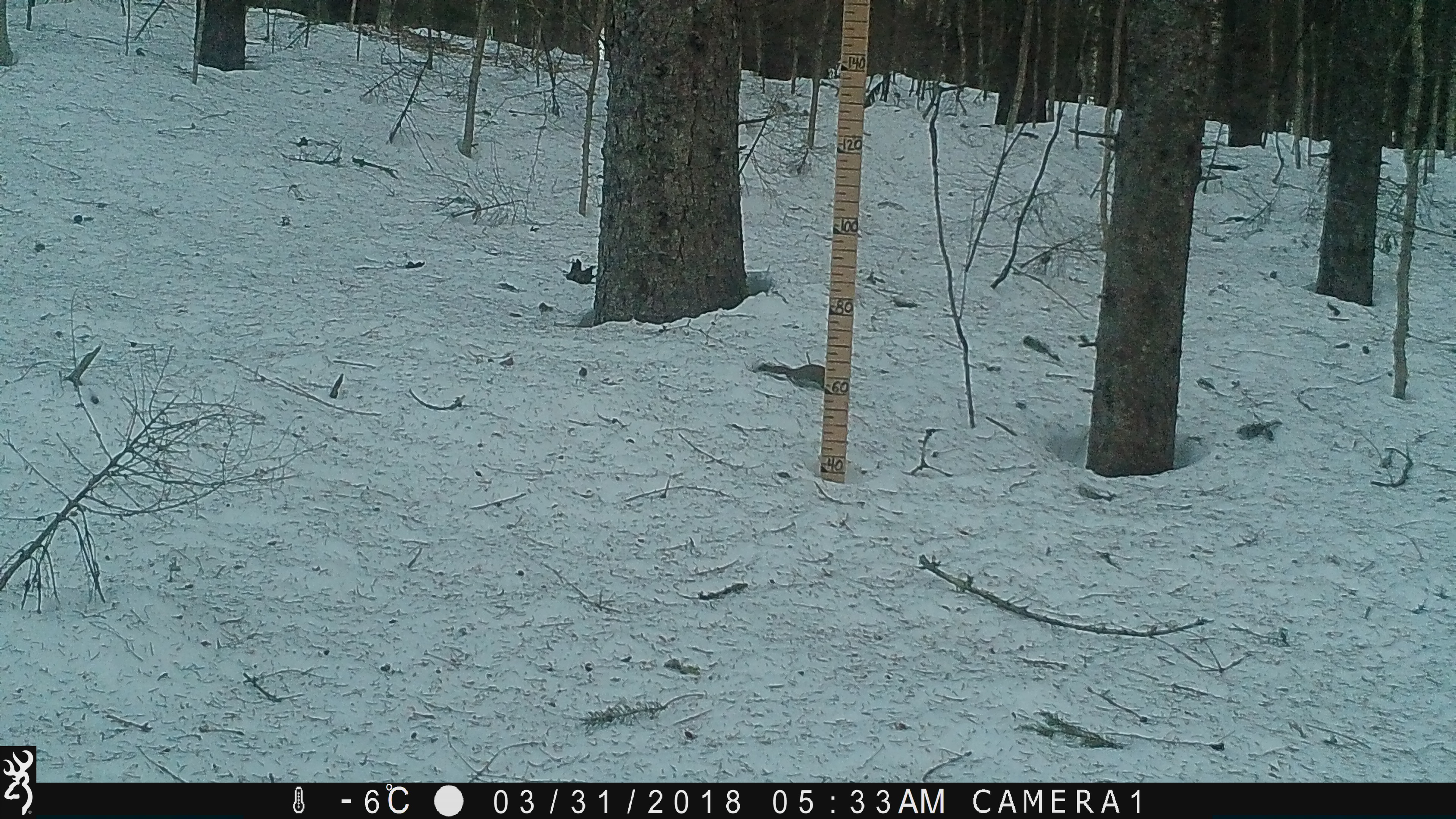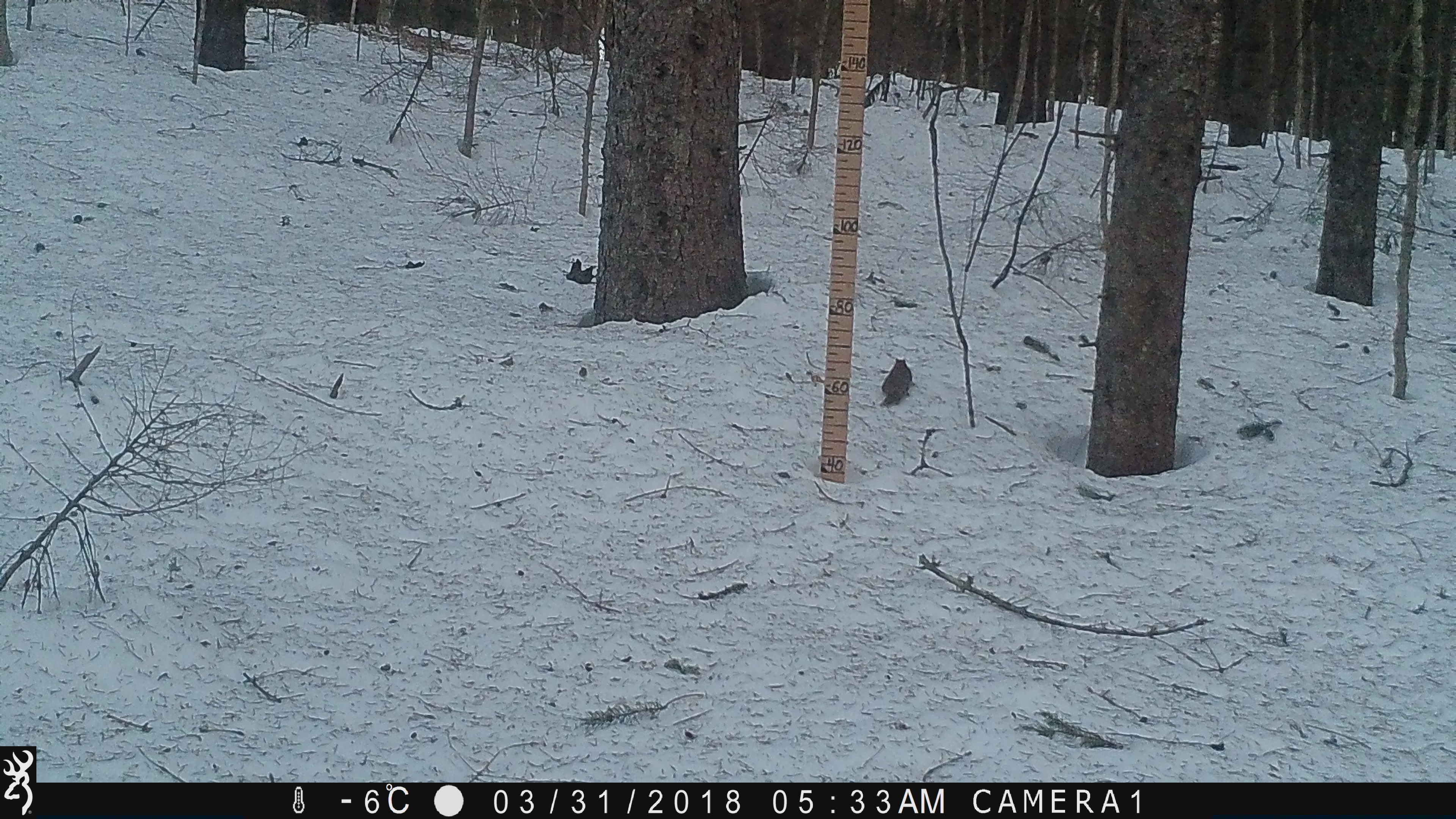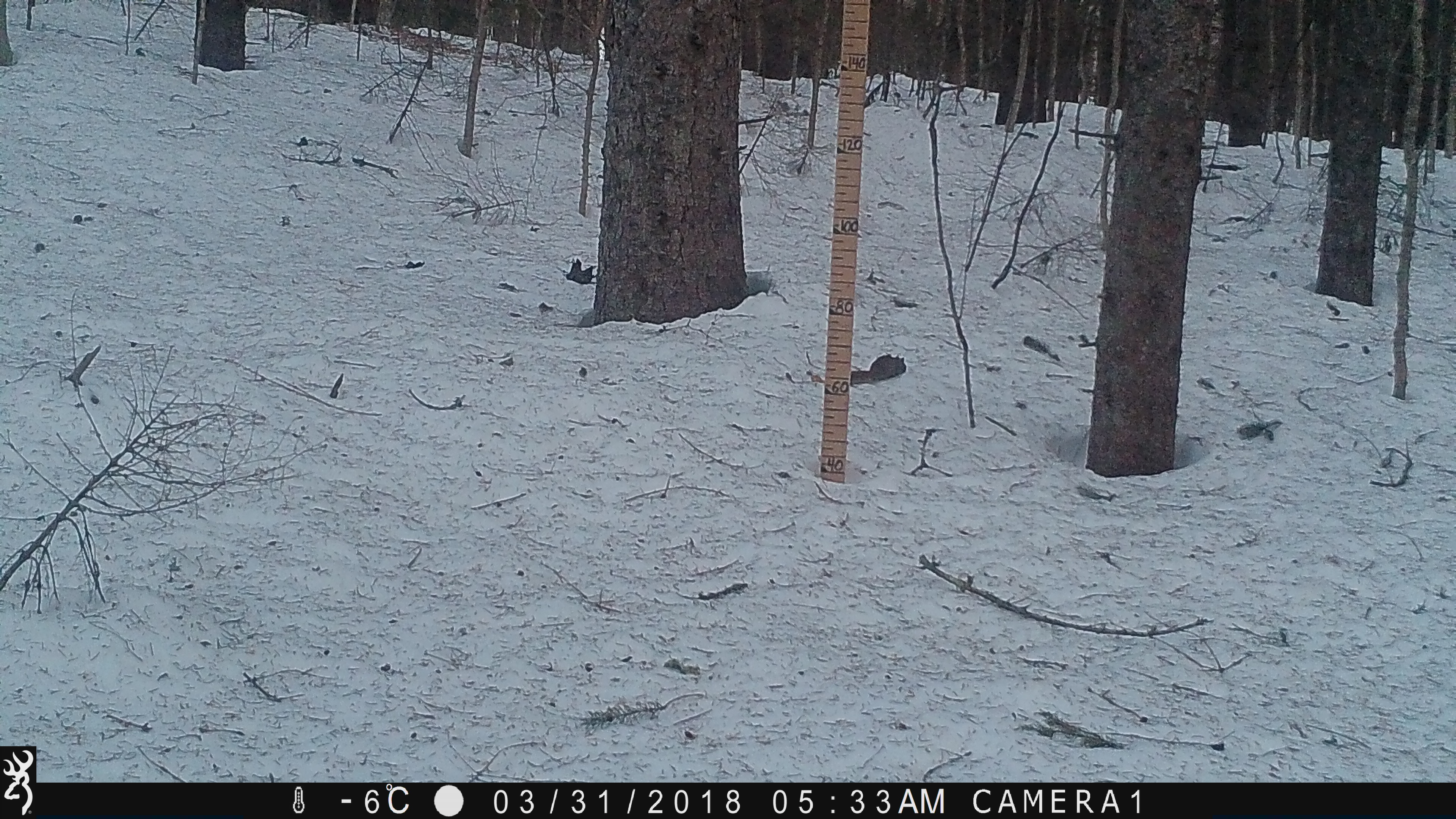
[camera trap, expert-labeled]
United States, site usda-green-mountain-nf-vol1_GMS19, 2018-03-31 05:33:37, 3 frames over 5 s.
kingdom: Animalia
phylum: Chordata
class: Mammalia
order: Rodentia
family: Sciuridae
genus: Tamiasciurus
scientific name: Tamiasciurus hudsonicus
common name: red squirrel